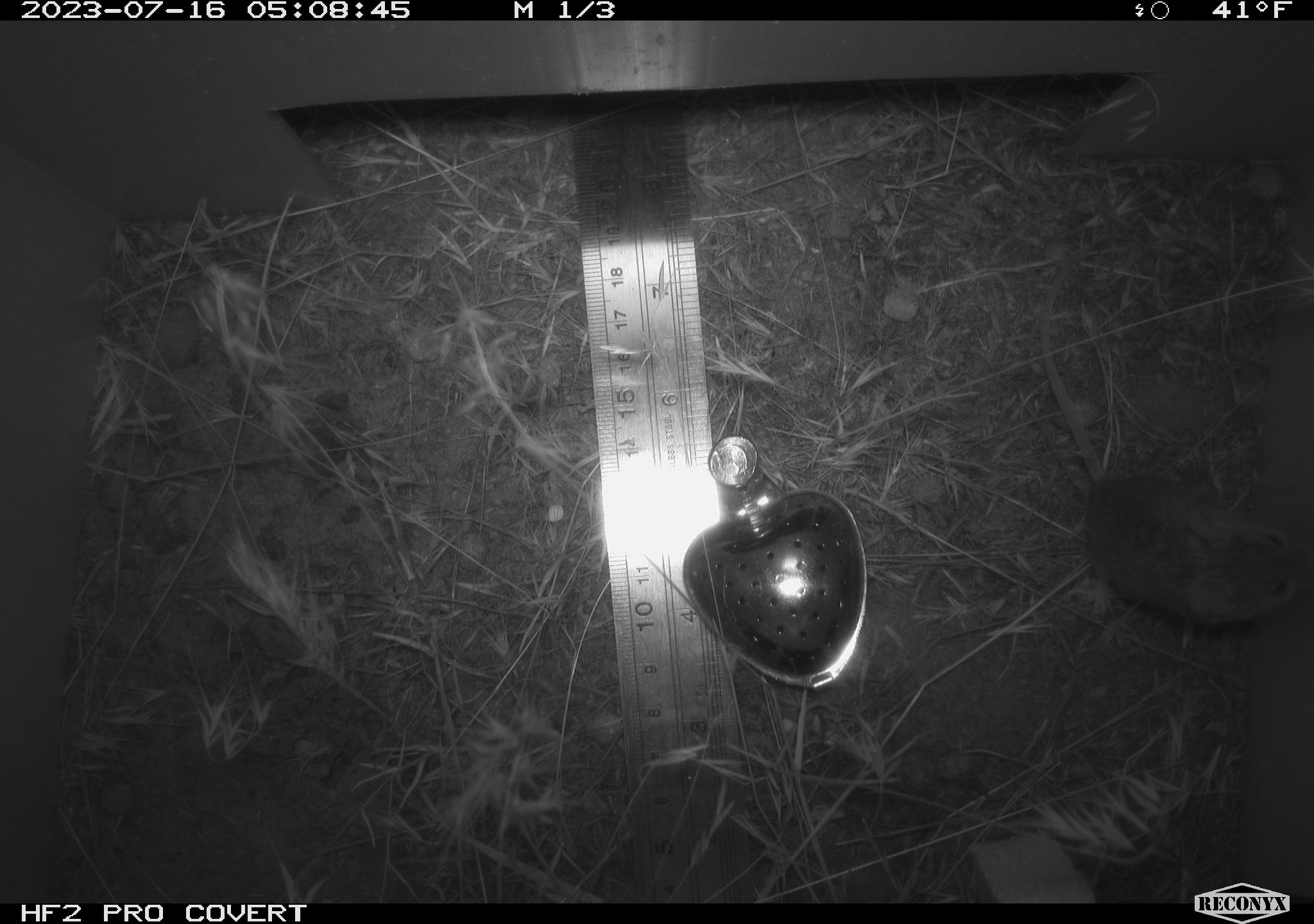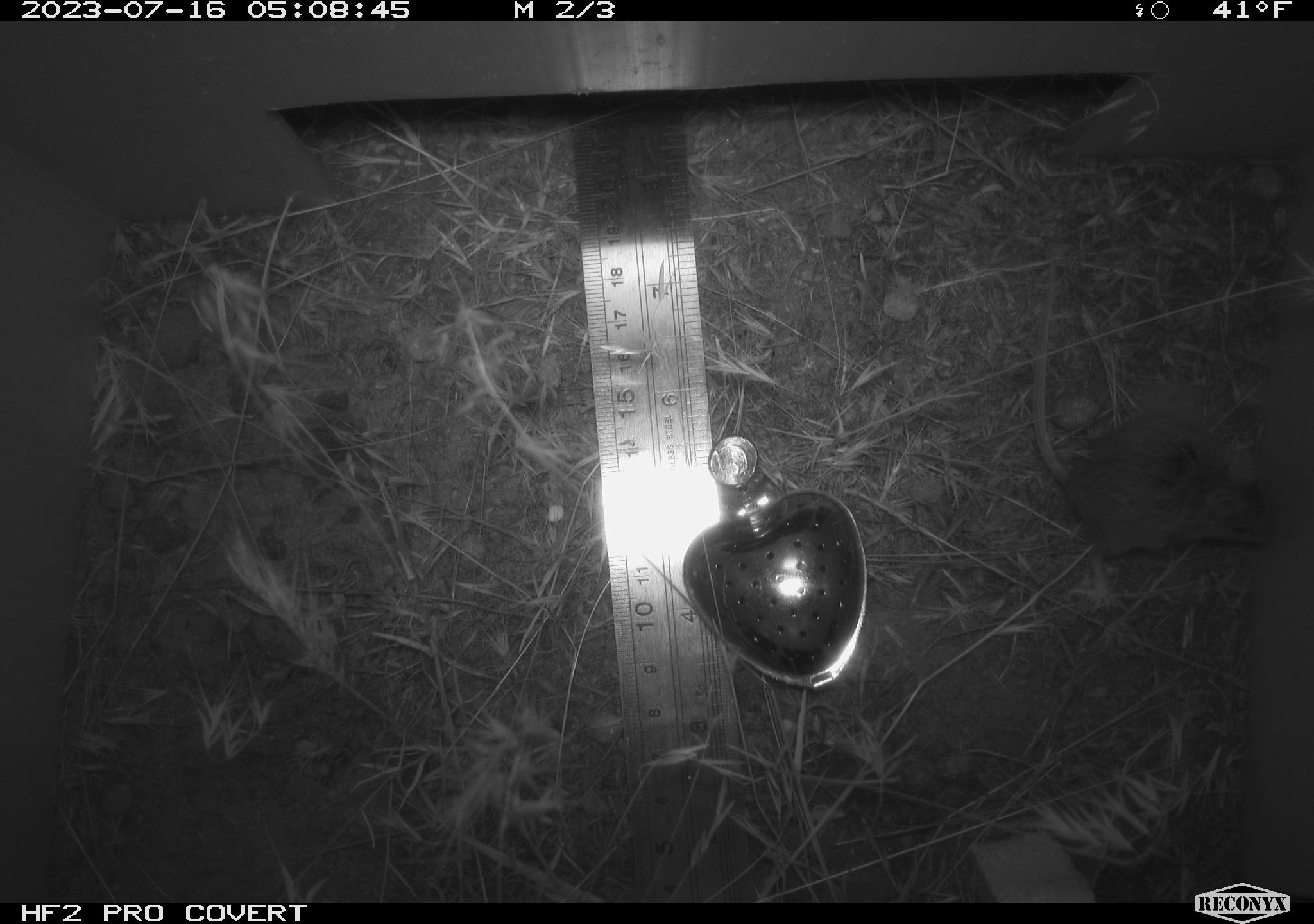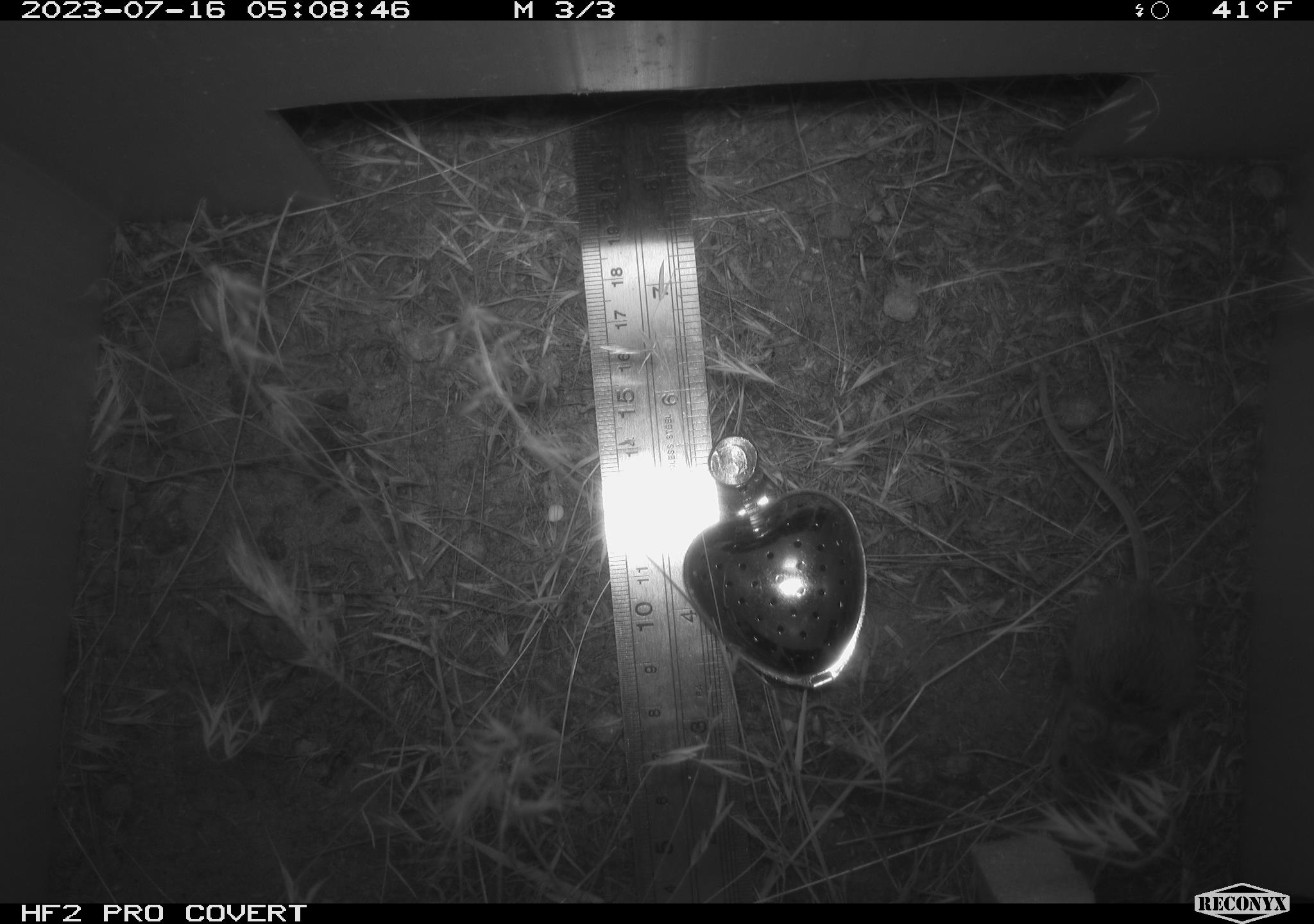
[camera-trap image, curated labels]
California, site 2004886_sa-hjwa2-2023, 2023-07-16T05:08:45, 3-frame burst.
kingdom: Animalia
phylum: Chordata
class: Mammalia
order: Rodentia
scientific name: Rodentia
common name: mouse species